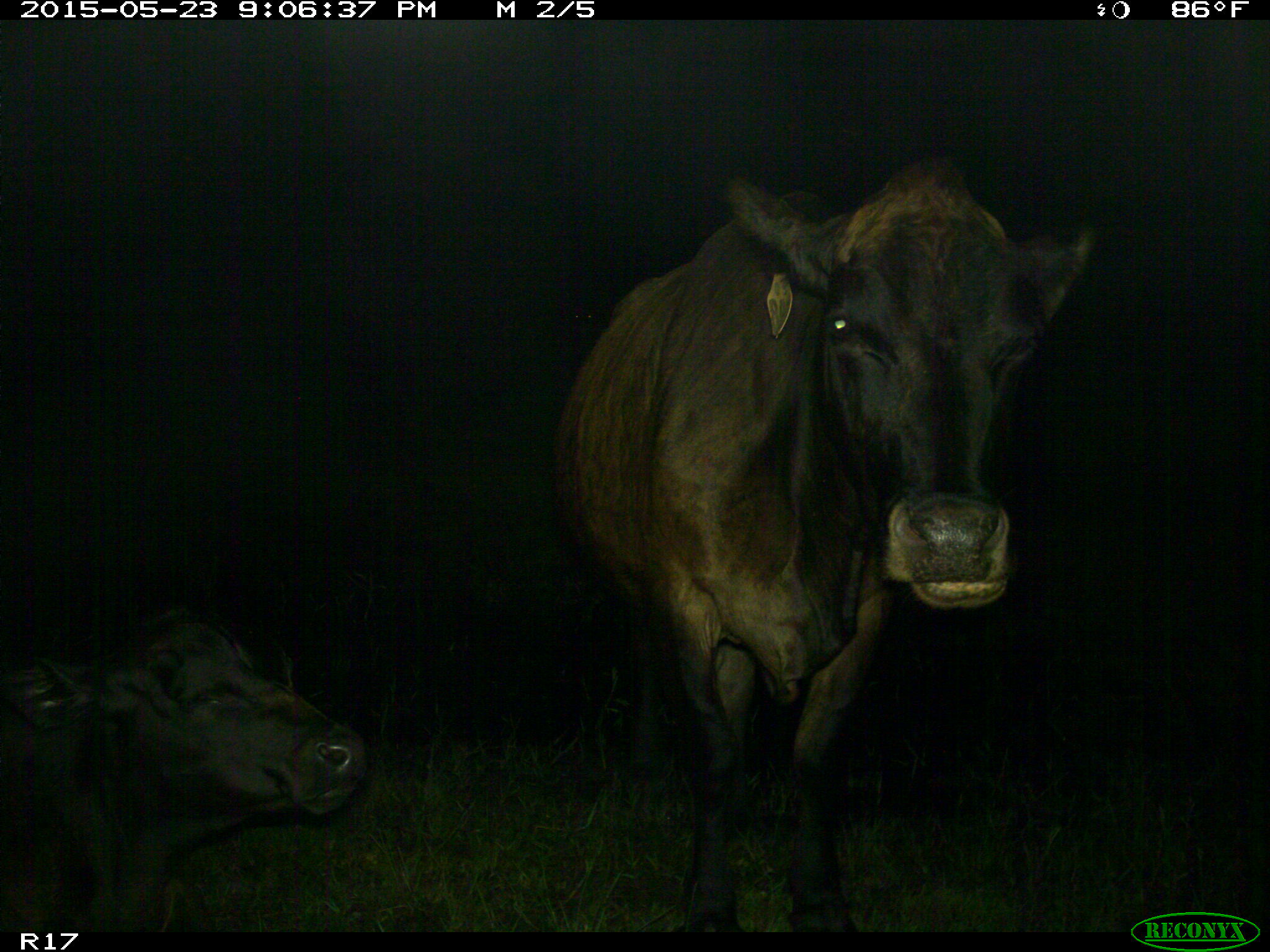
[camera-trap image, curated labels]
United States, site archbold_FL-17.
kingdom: Animalia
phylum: Chordata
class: Mammalia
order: Artiodactyla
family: Bovidae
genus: Bos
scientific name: Bos taurus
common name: domestic cow